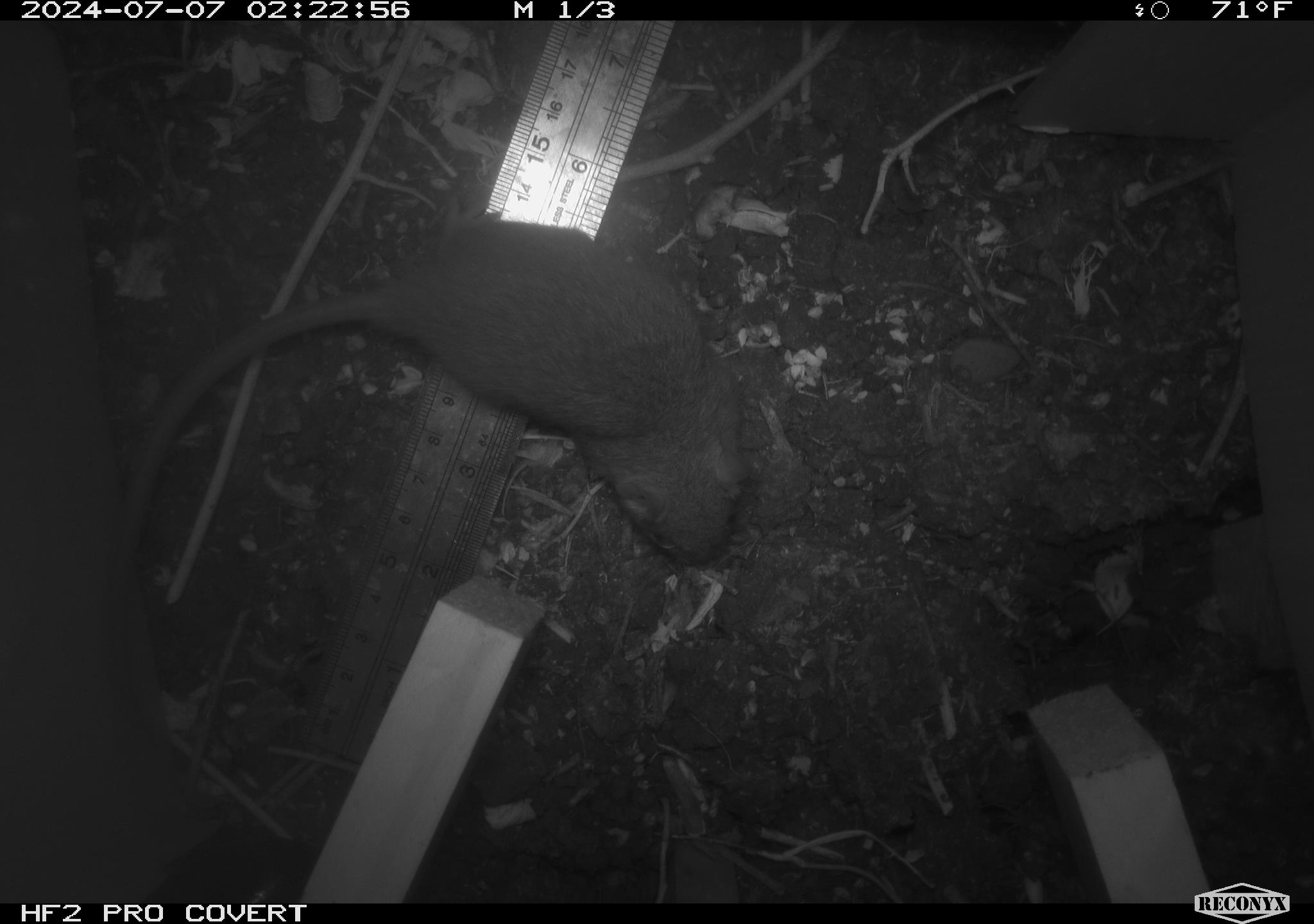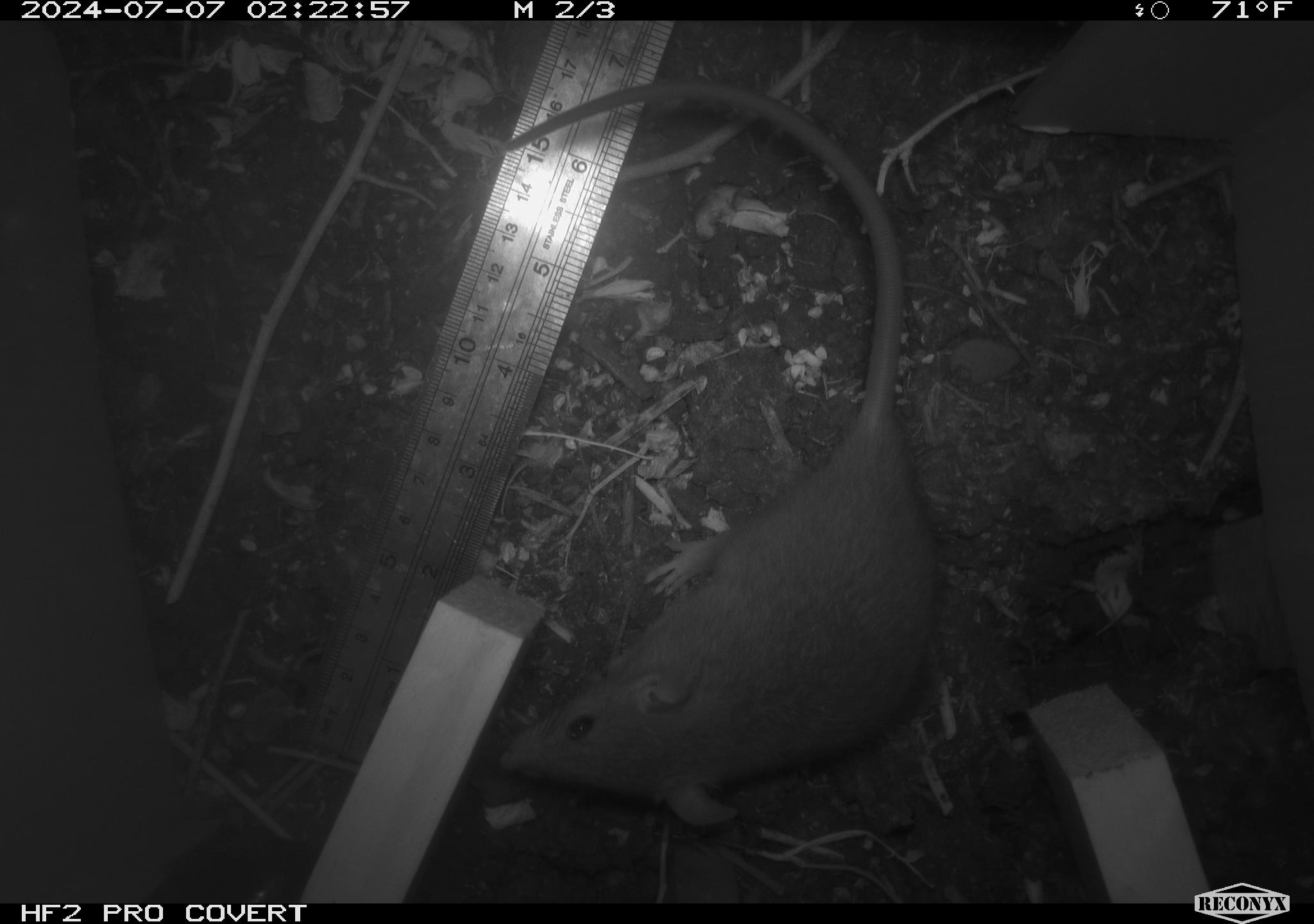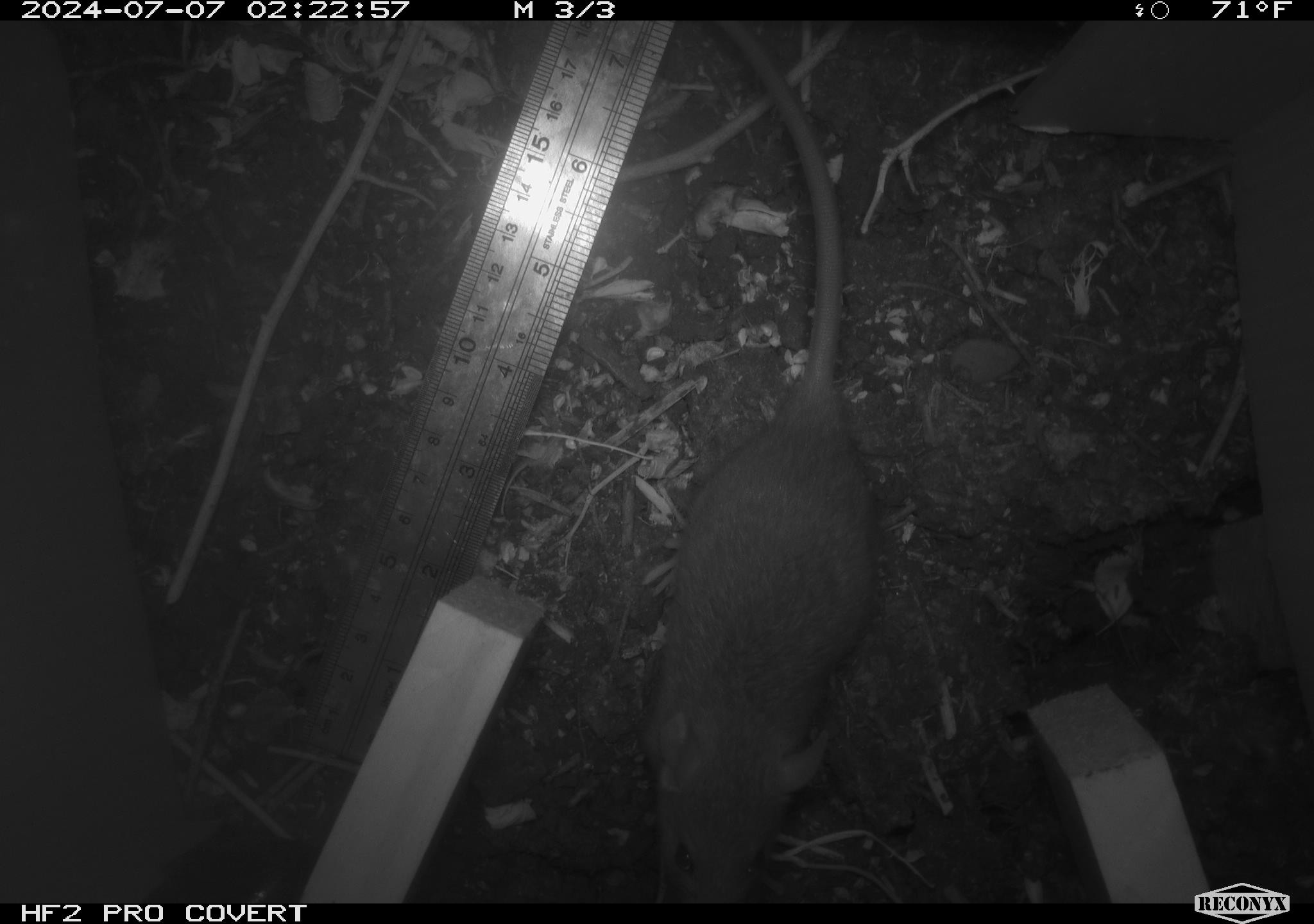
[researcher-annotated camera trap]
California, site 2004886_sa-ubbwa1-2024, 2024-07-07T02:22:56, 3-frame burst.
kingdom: Animalia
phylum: Chordata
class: Mammalia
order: Rodentia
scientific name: Rodentia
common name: mouse species